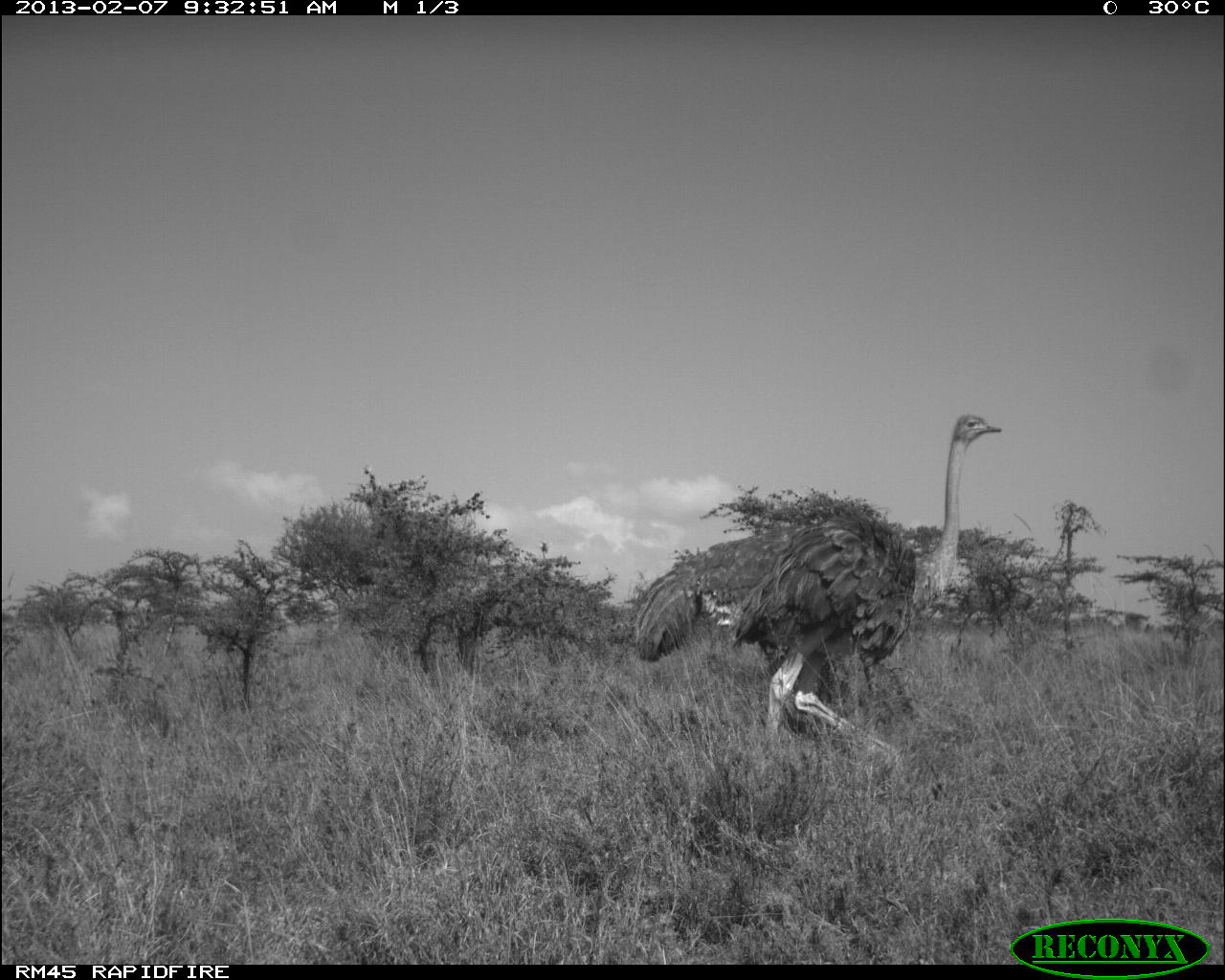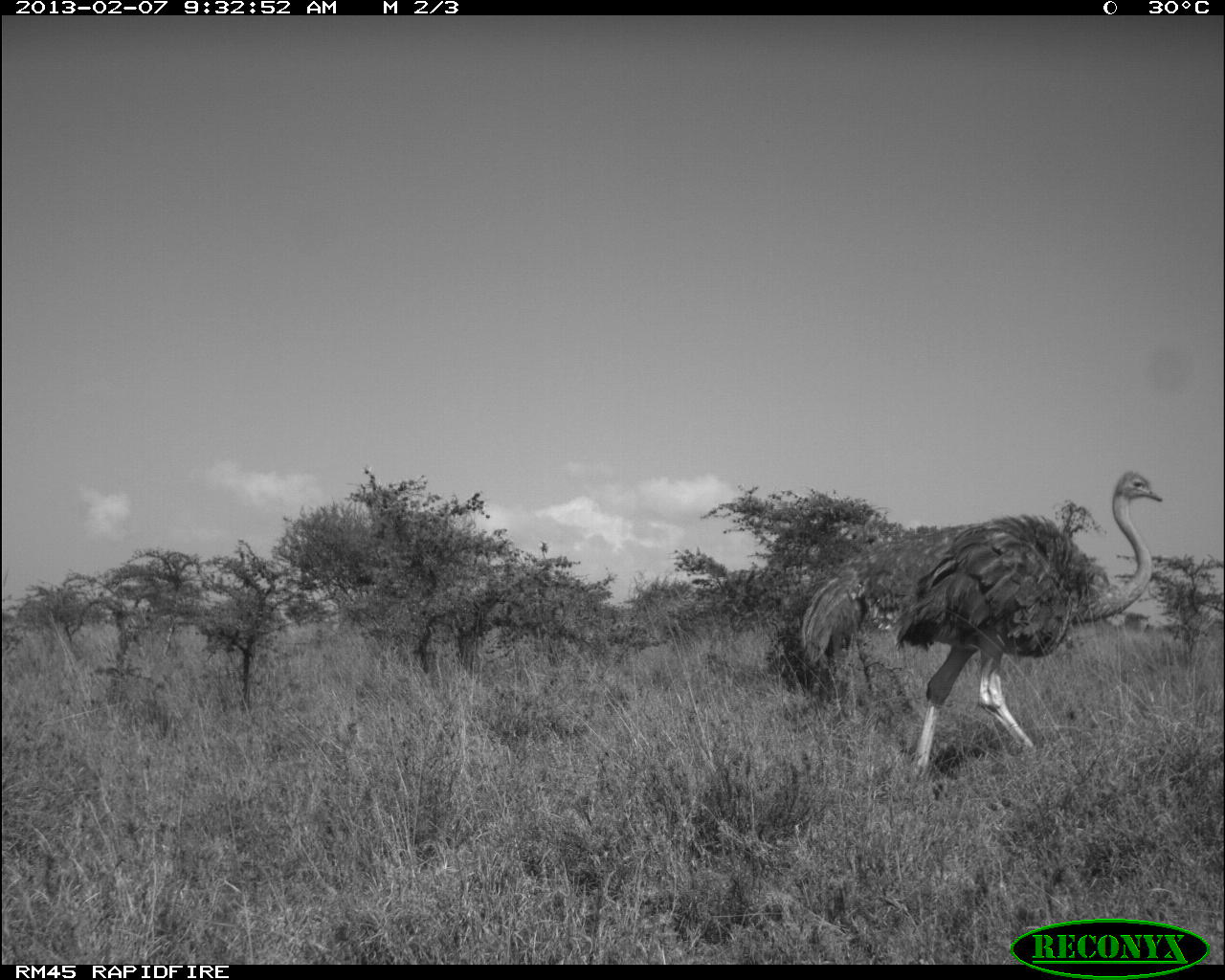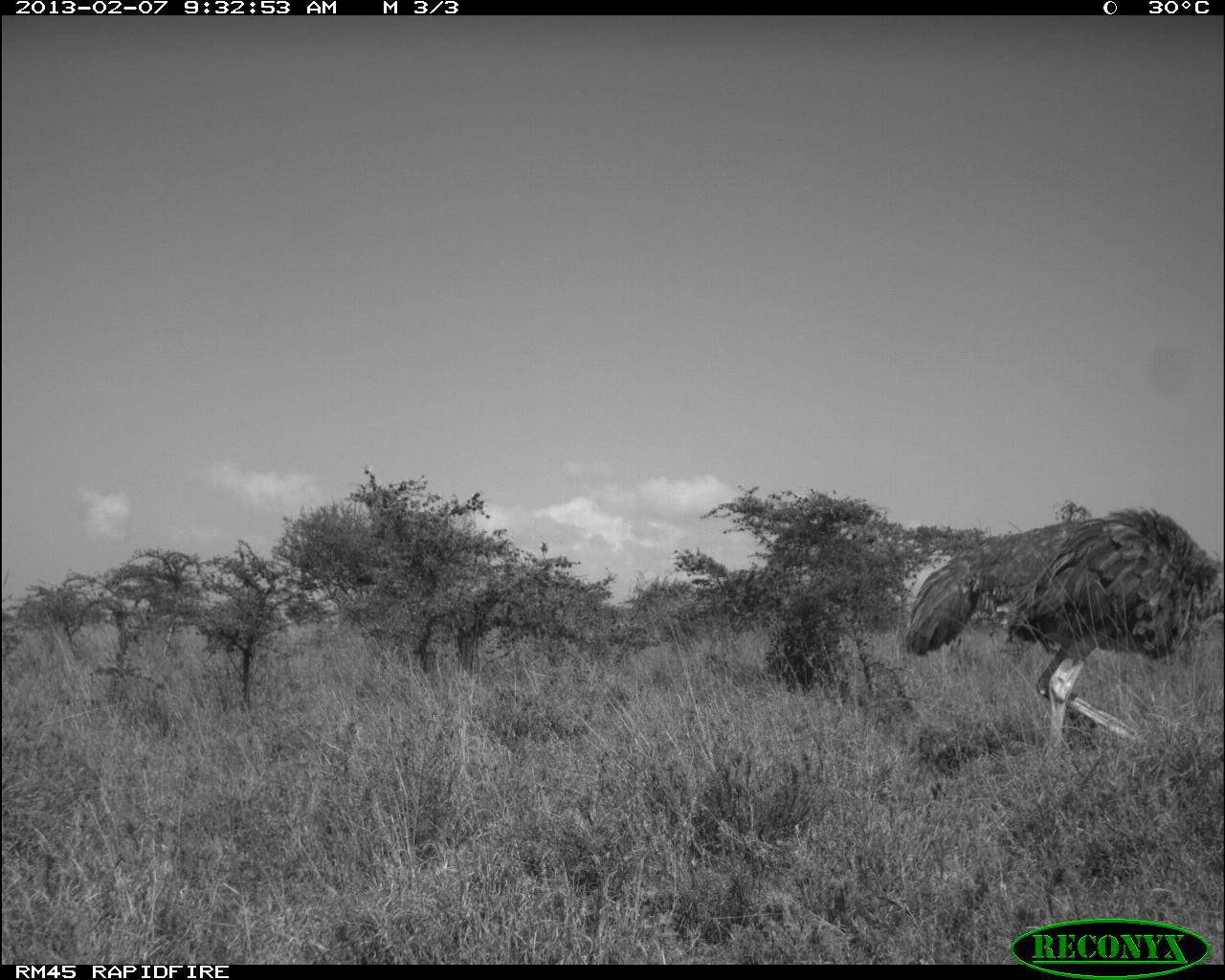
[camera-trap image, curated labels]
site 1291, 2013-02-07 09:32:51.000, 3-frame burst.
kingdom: Animalia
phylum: Chordata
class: Aves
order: Struthioniformes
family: Struthionidae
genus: Struthio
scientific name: Struthio camelus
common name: common ostrich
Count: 1.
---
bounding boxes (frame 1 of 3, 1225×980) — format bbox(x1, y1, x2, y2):
struthio camelus: bbox(631, 412, 1002, 772)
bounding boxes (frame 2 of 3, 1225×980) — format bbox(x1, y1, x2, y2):
struthio camelus: bbox(901, 468, 1162, 779)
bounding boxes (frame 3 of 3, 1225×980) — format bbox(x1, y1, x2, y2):
struthio camelus: bbox(905, 503, 1225, 762)